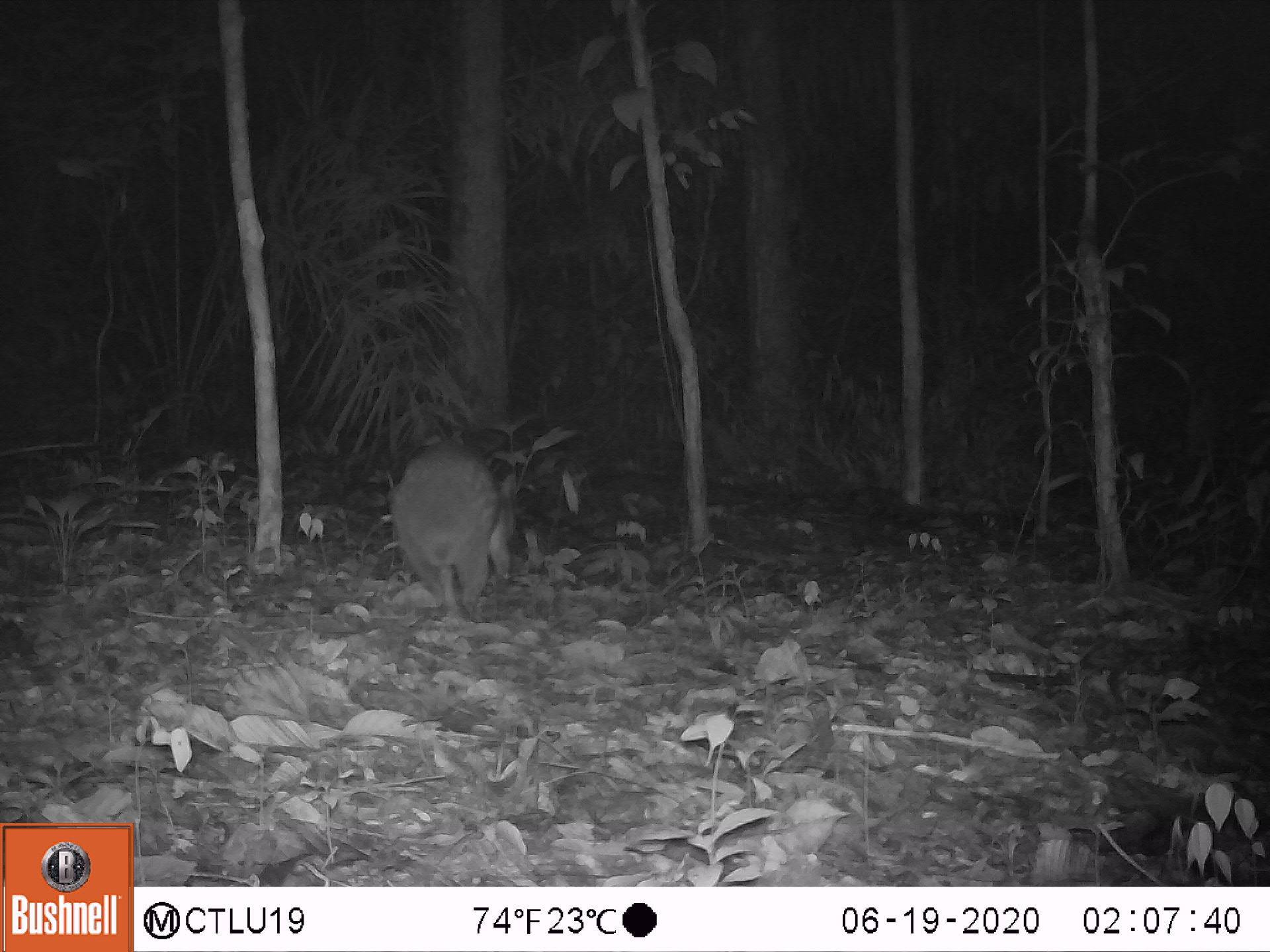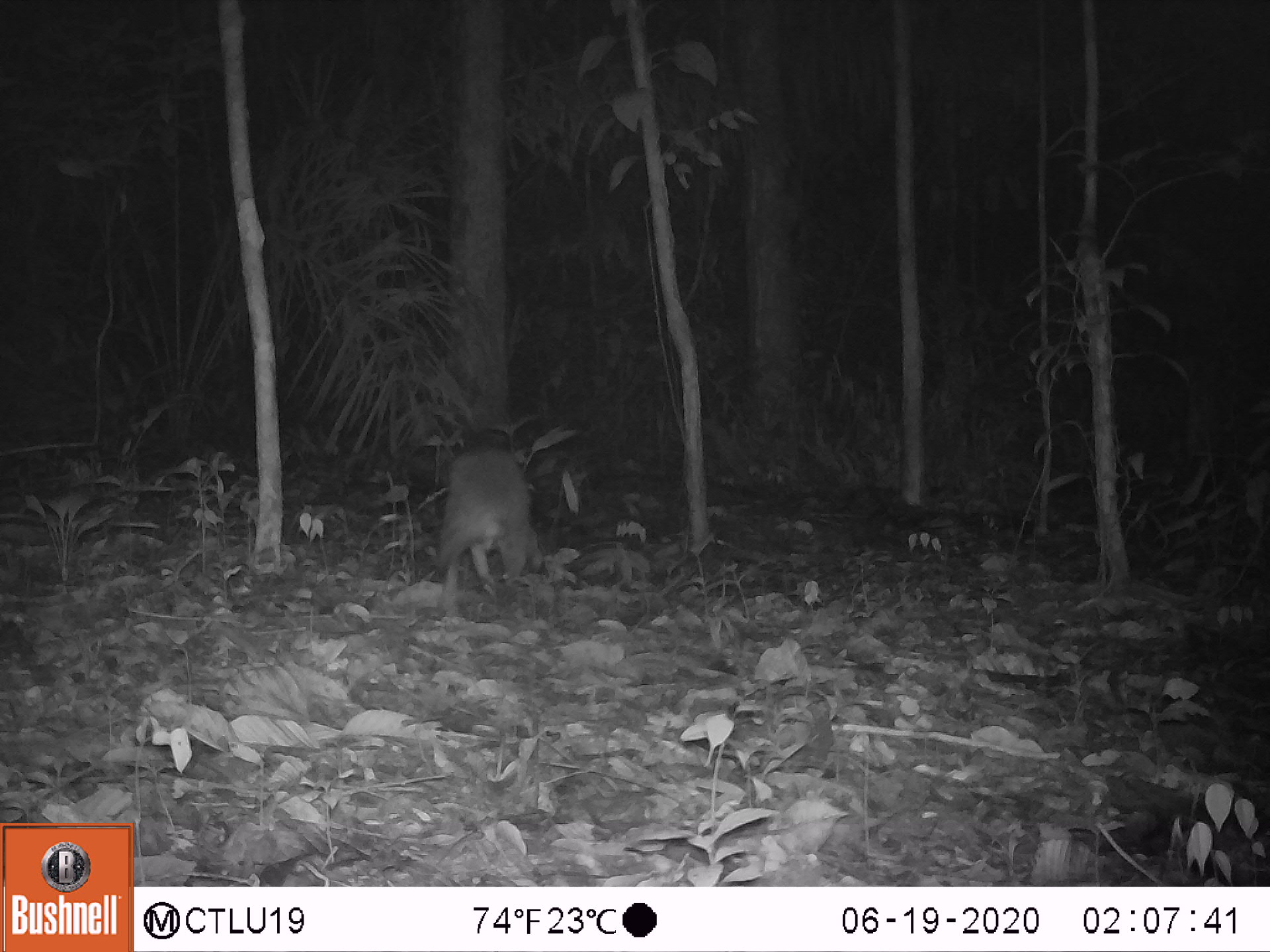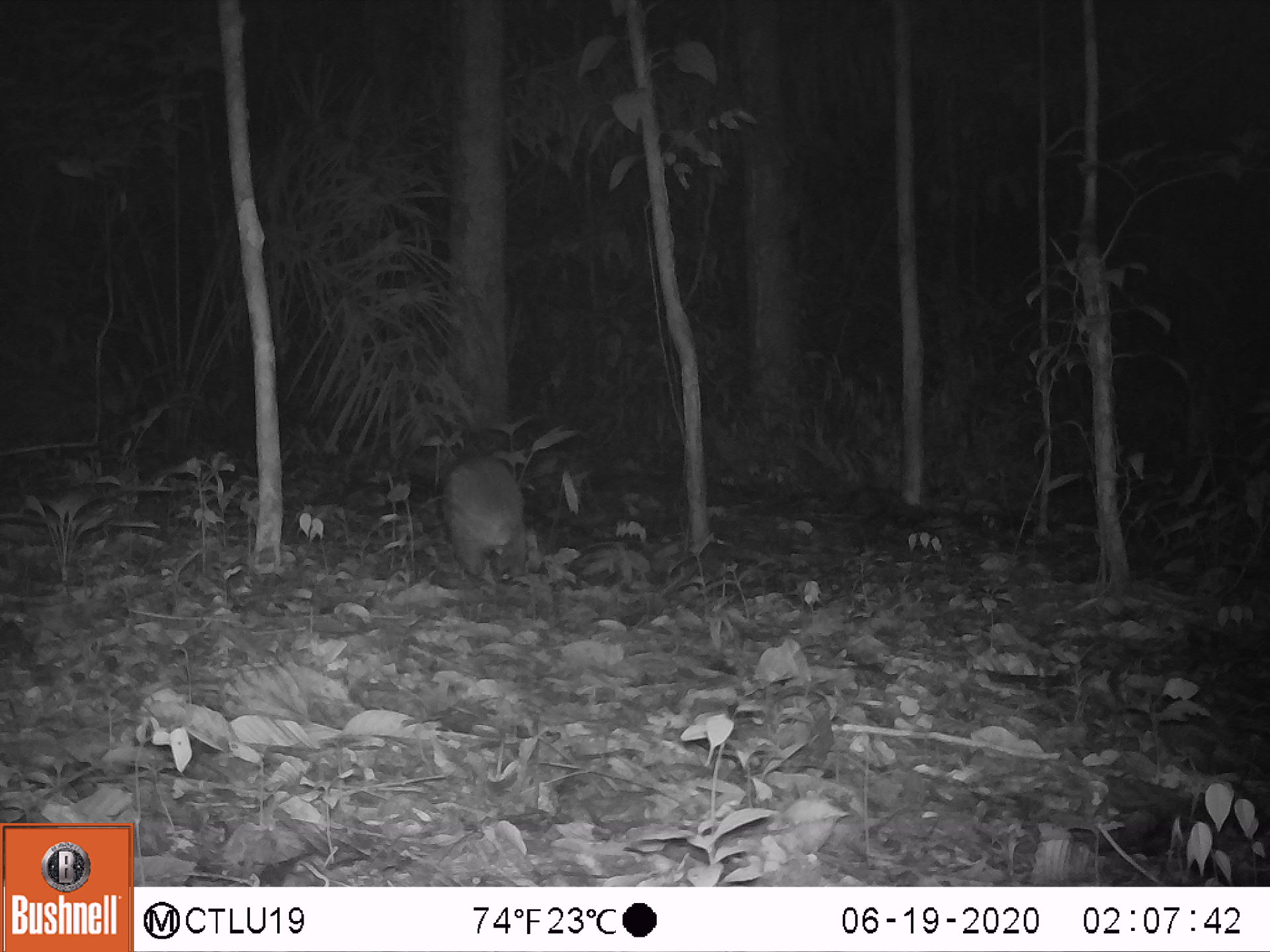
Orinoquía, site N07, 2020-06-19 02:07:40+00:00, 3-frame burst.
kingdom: Animalia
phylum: Chordata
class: Mammalia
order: Rodentia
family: Cuniculidae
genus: Cuniculus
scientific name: Cuniculus paca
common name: spotted paca